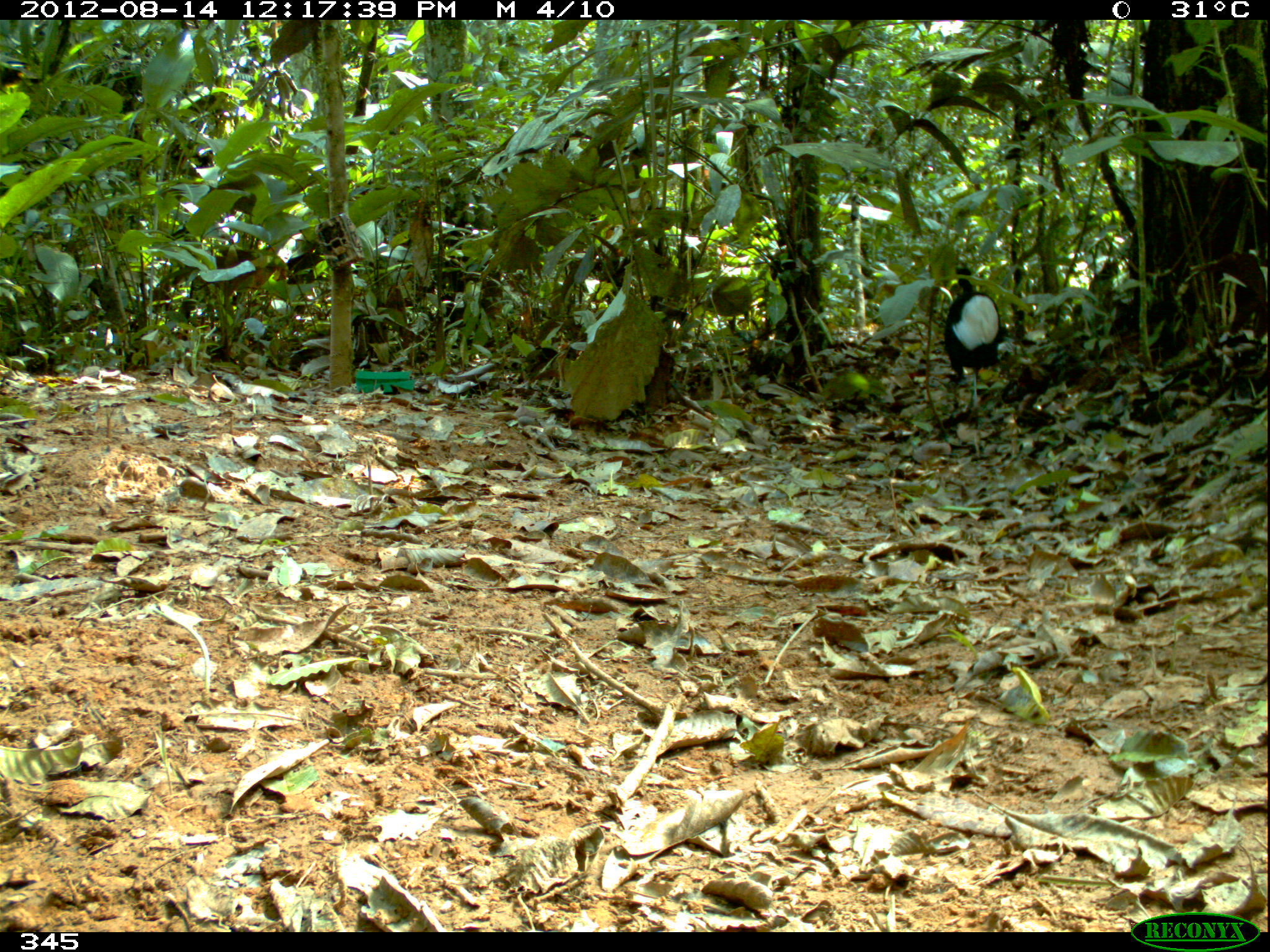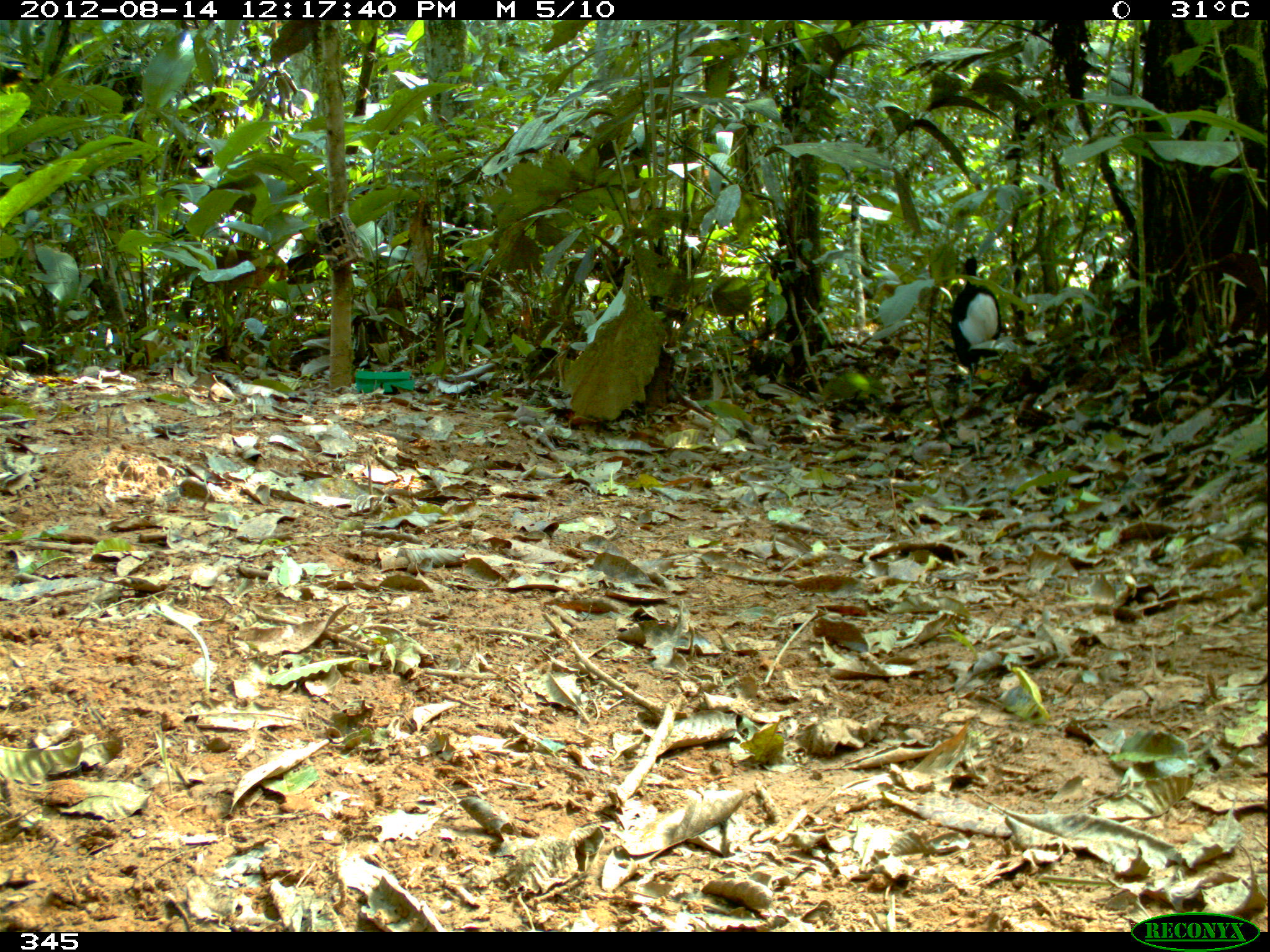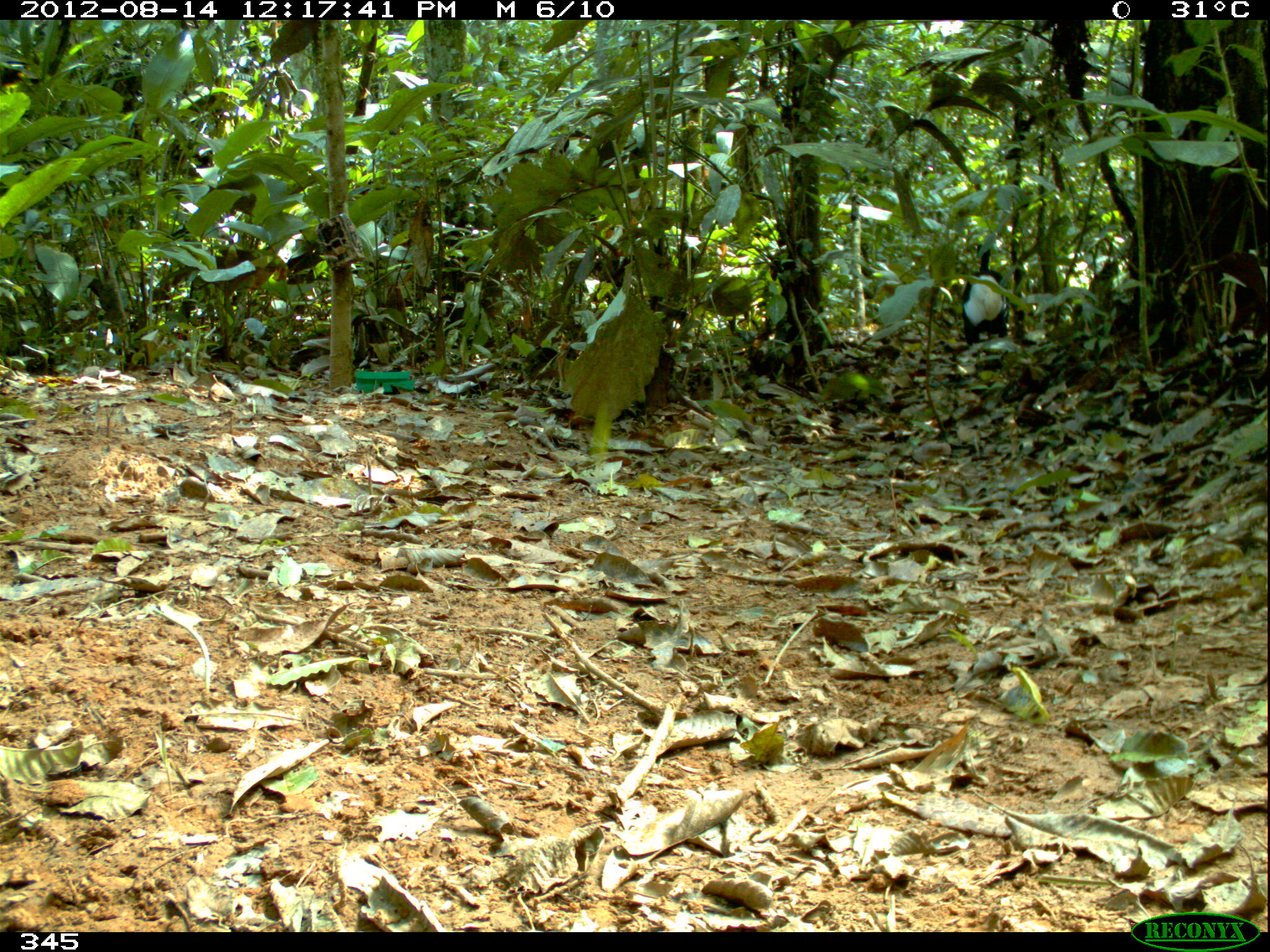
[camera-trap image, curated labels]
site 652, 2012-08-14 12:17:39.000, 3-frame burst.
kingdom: Animalia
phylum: Chordata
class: Aves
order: Gruiformes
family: Psophiidae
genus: Psophia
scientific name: Psophia leucoptera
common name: pale-winged trumpeter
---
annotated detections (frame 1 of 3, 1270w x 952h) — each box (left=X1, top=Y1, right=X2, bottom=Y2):
psophia leucoptera: (left=940, top=258, right=1004, bottom=425)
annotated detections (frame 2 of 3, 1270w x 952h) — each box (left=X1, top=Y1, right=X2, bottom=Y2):
psophia leucoptera: (left=946, top=255, right=1003, bottom=413)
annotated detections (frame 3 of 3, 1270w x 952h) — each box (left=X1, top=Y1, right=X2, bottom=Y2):
psophia leucoptera: (left=961, top=244, right=1011, bottom=370)